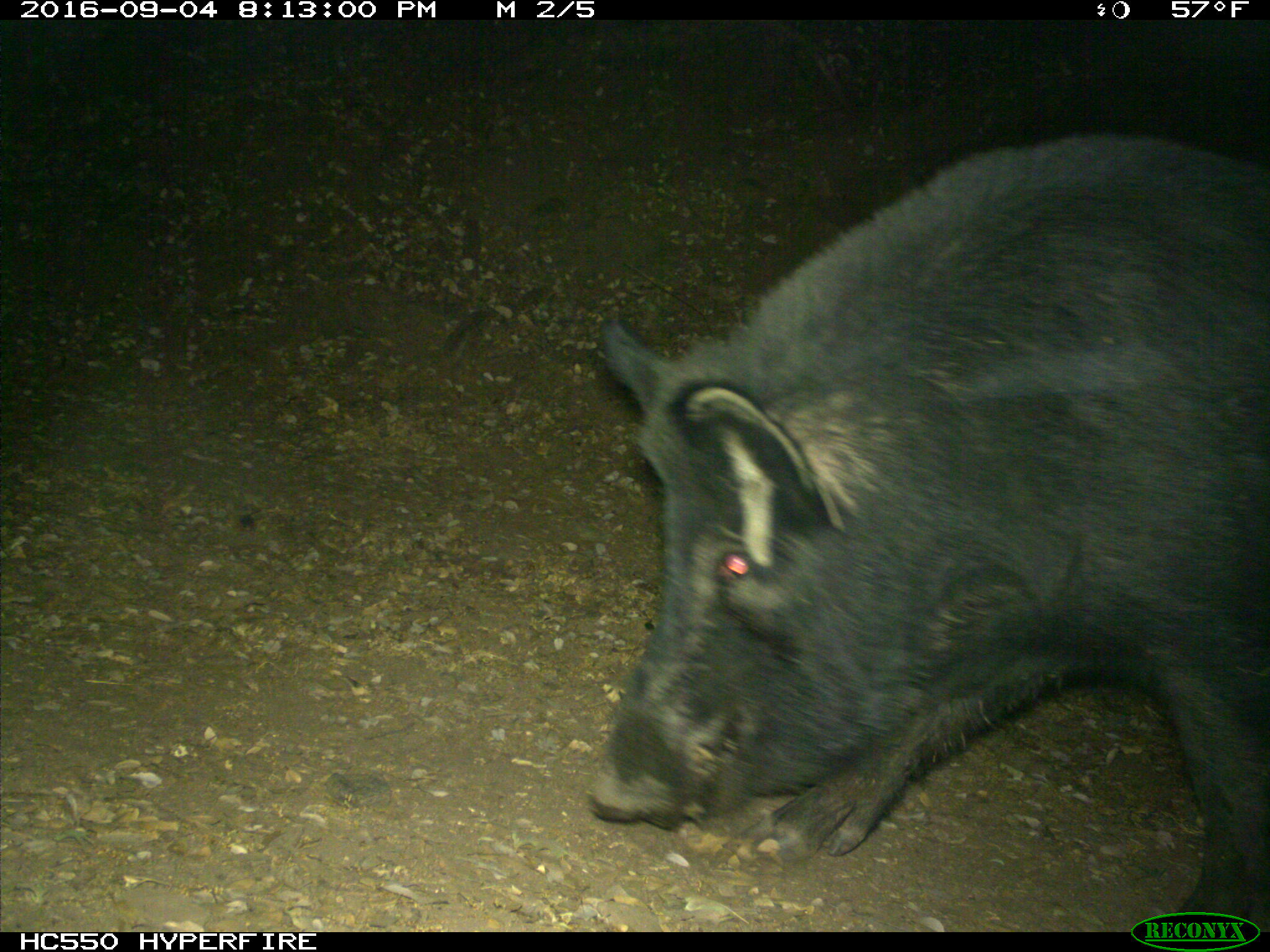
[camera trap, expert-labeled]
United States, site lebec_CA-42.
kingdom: Animalia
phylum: Chordata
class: Mammalia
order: Artiodactyla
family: Suidae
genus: Sus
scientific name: Sus scrofa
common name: wild boar